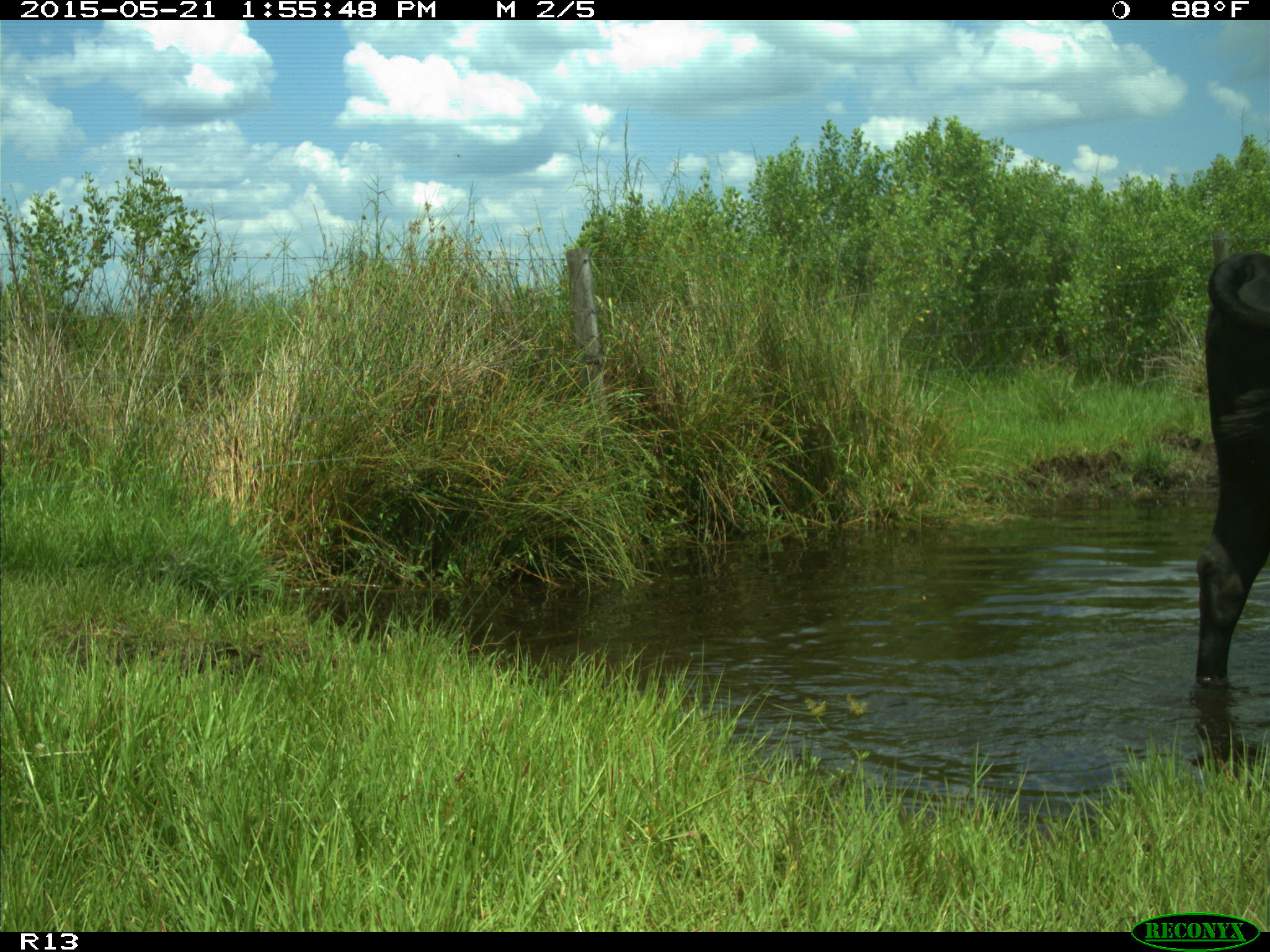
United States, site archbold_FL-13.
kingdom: Animalia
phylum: Chordata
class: Mammalia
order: Artiodactyla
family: Bovidae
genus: Bos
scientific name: Bos taurus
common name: domestic cow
Bos taurus (domestic cow).